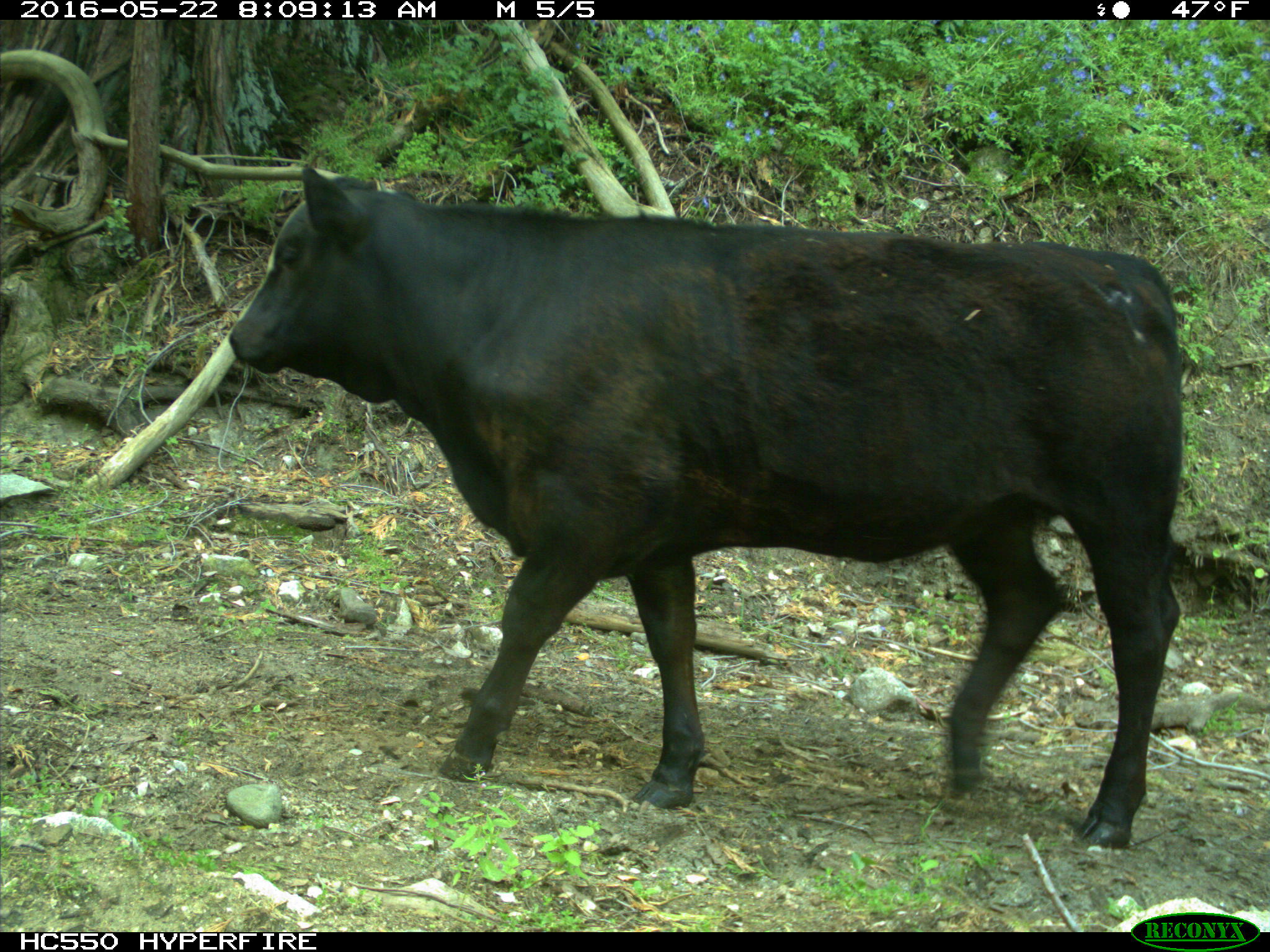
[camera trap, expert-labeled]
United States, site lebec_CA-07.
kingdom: Animalia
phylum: Chordata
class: Mammalia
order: Artiodactyla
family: Bovidae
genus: Bos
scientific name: Bos taurus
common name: domestic cow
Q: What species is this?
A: Bos taurus (domestic cow).